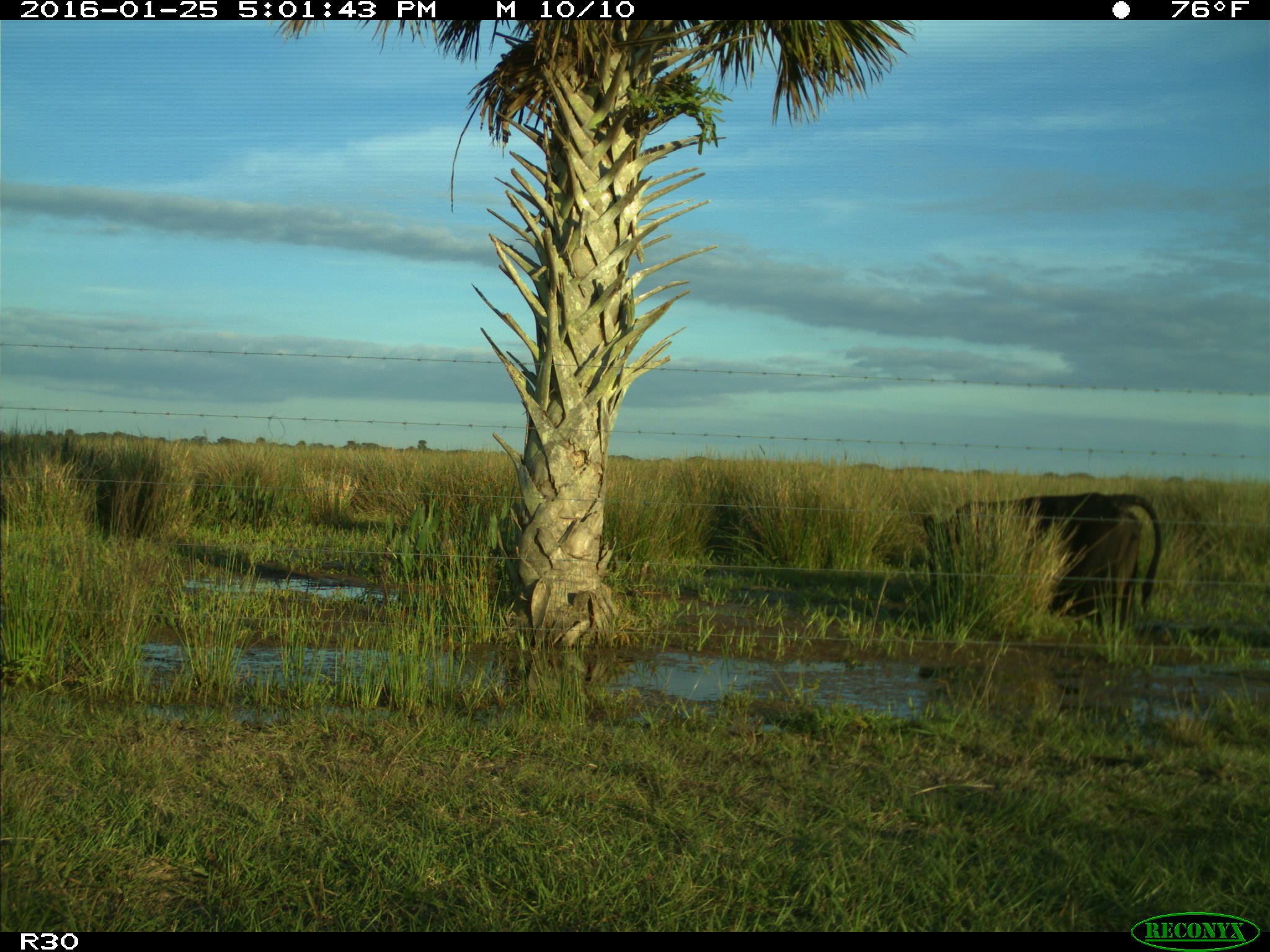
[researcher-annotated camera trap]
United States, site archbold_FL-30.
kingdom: Animalia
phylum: Chordata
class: Mammalia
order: Artiodactyla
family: Bovidae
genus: Bos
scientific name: Bos taurus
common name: domestic cow